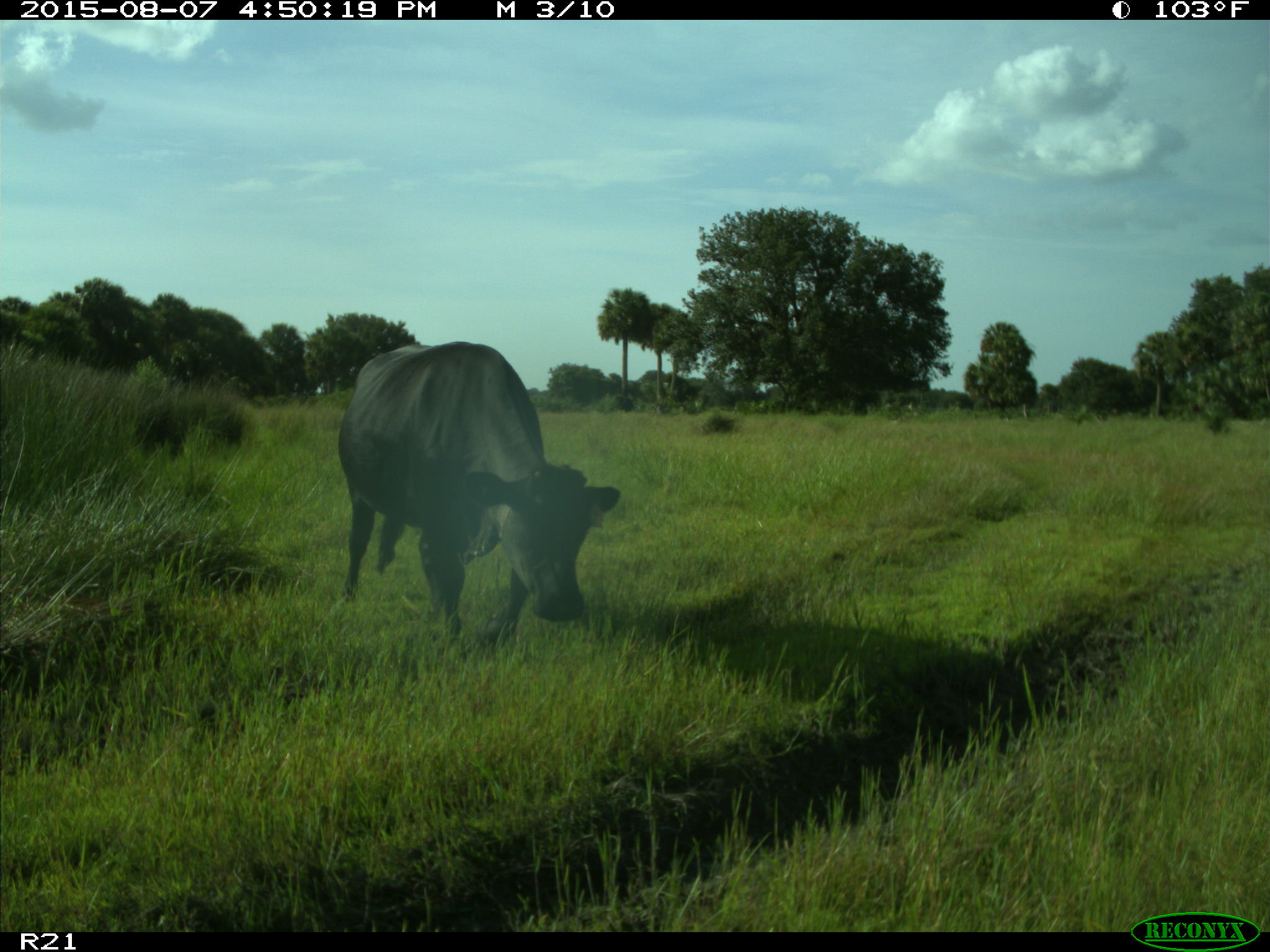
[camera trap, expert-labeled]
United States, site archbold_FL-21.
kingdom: Animalia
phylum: Chordata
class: Mammalia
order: Artiodactyla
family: Bovidae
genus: Bos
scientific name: Bos taurus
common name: domestic cow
Bos taurus (domestic cow).